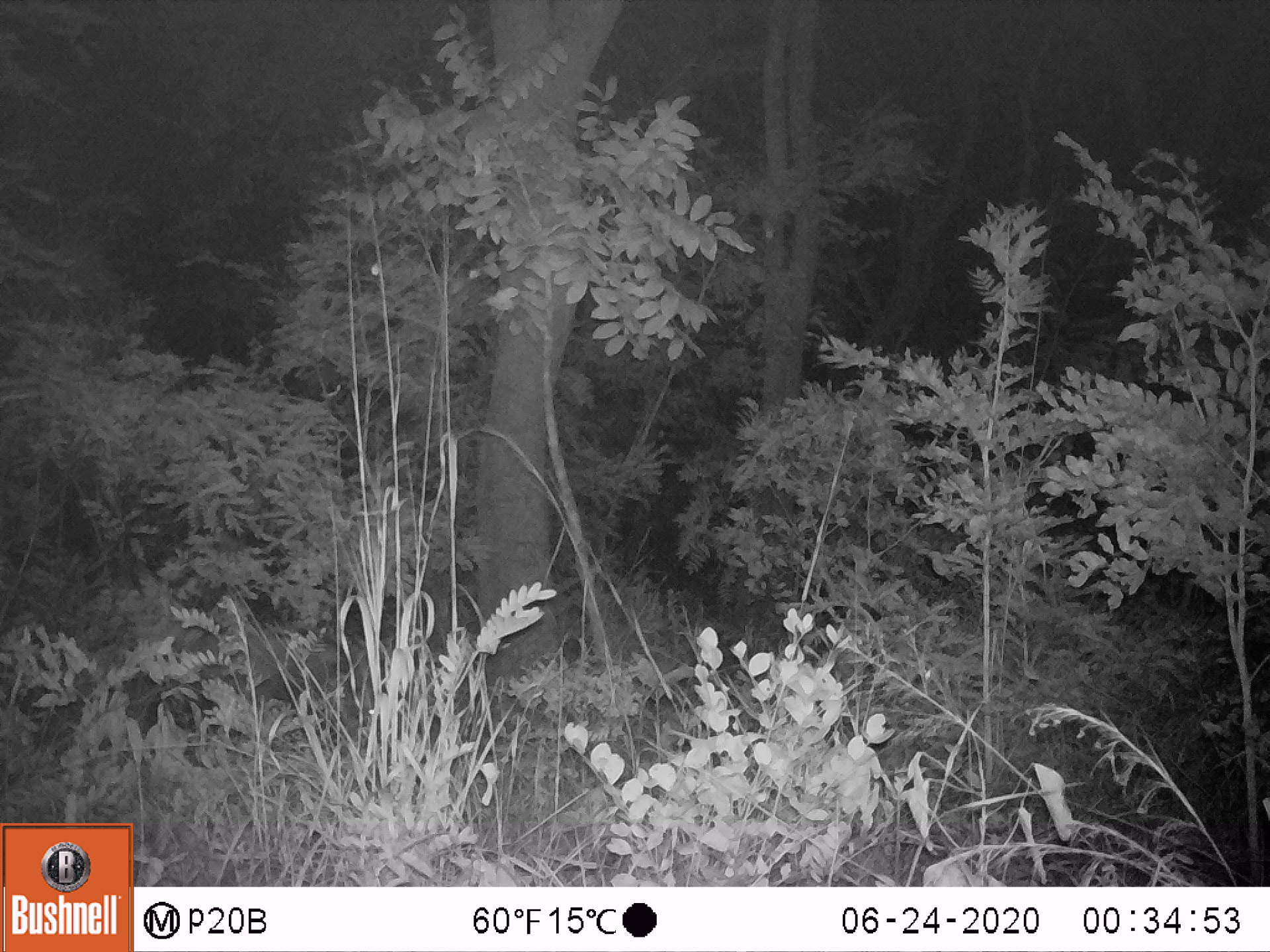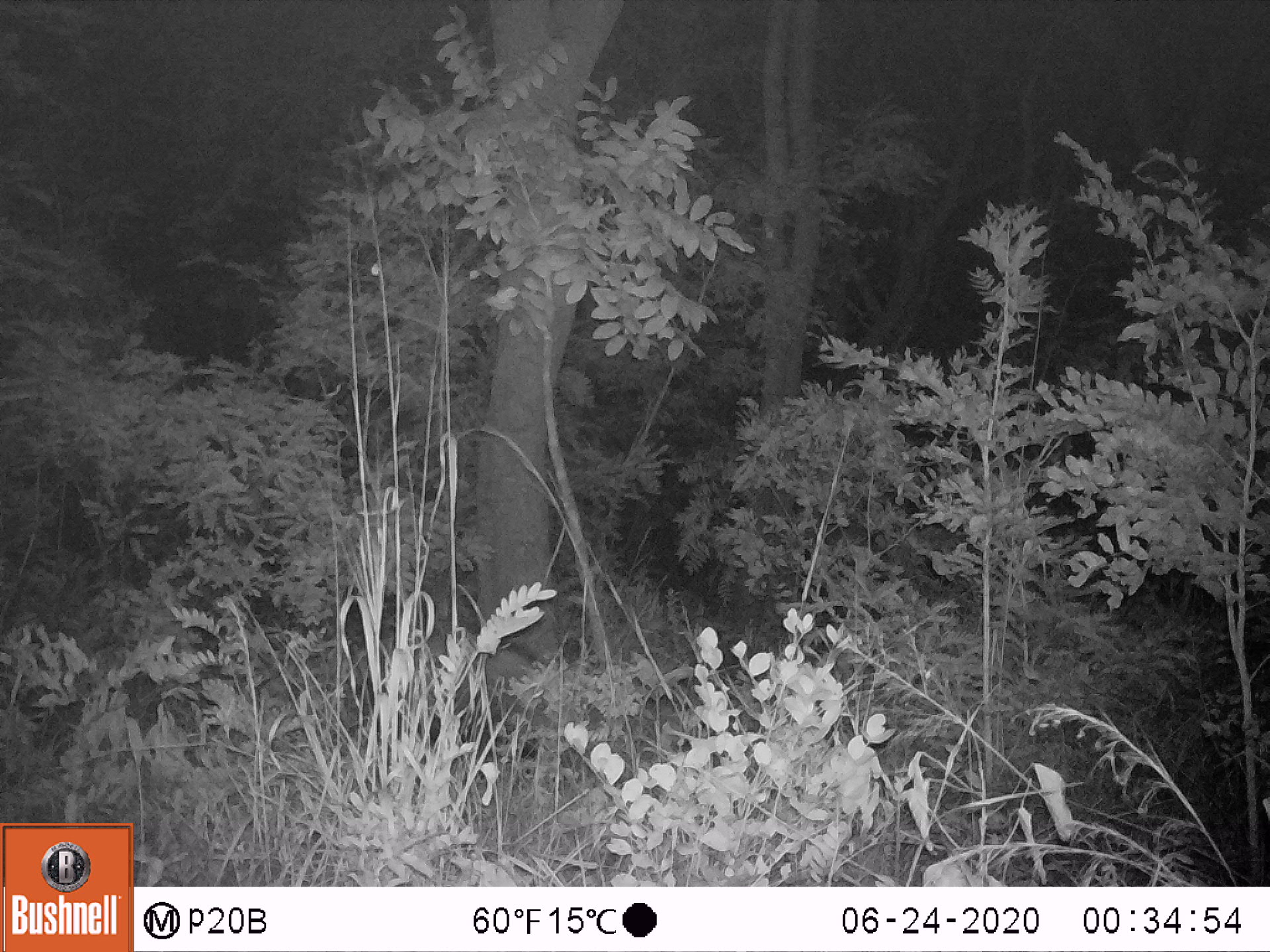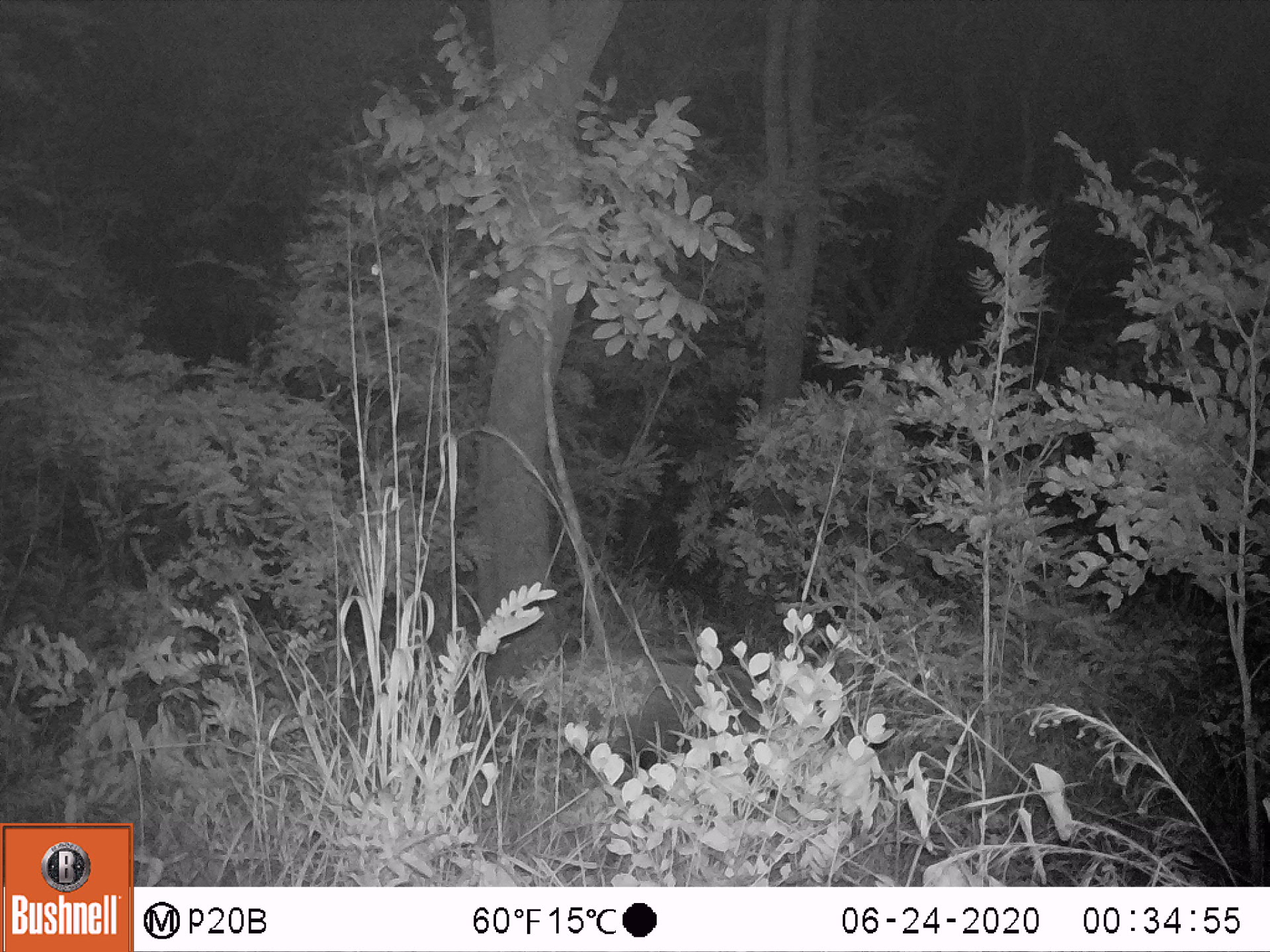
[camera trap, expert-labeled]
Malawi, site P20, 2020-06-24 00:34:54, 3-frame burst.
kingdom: Animalia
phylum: Chordata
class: Mammalia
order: Artiodactyla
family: Suidae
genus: Potamochoerus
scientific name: Potamochoerus larvatus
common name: bushpig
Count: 1.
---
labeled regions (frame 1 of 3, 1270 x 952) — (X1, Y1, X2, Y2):
bushpig: (191, 611, 409, 758)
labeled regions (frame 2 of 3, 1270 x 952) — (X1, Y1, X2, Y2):
bushpig: (346, 621, 562, 759)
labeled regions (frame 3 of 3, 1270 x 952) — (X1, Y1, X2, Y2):
bushpig: (597, 651, 800, 774)